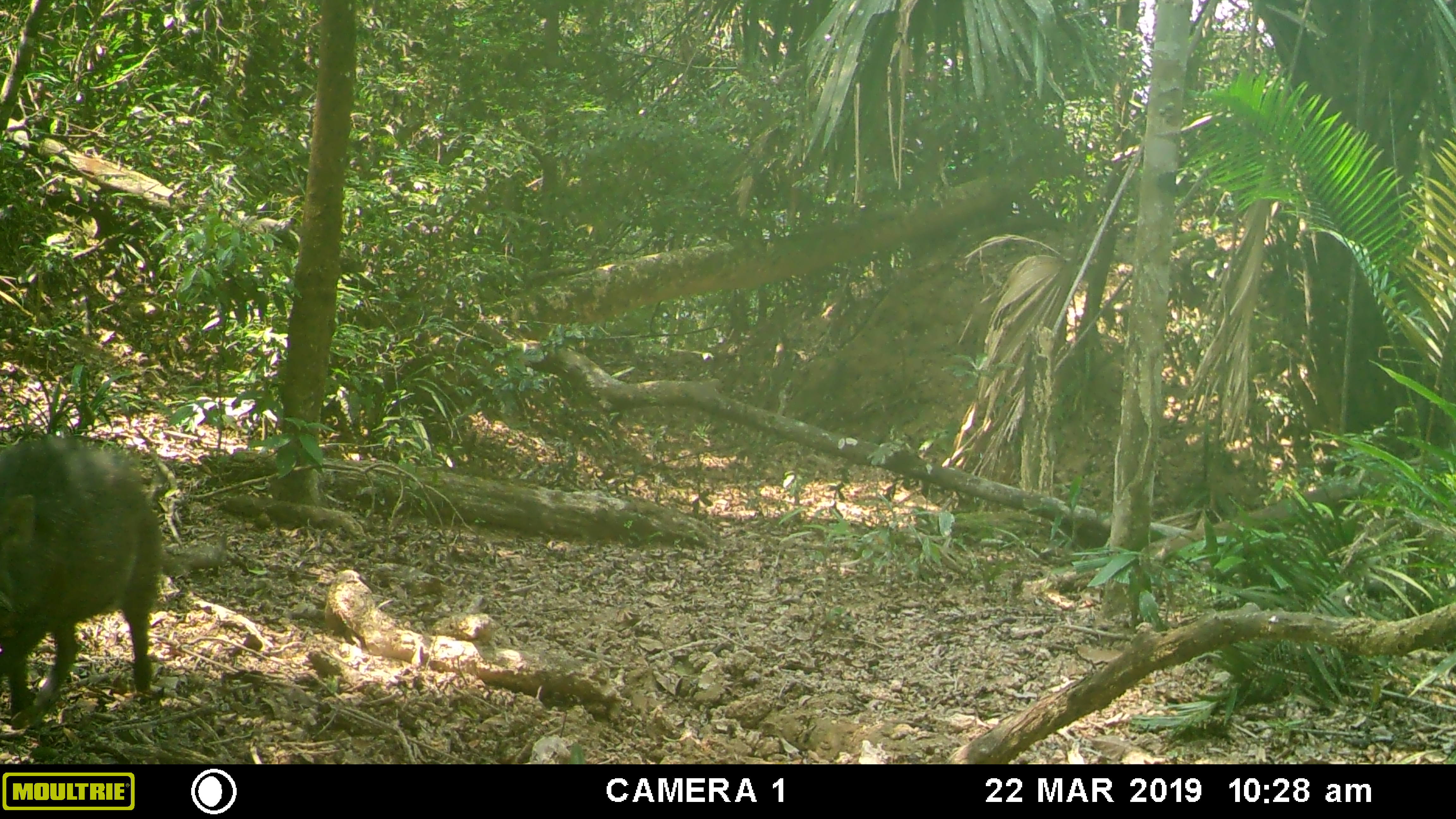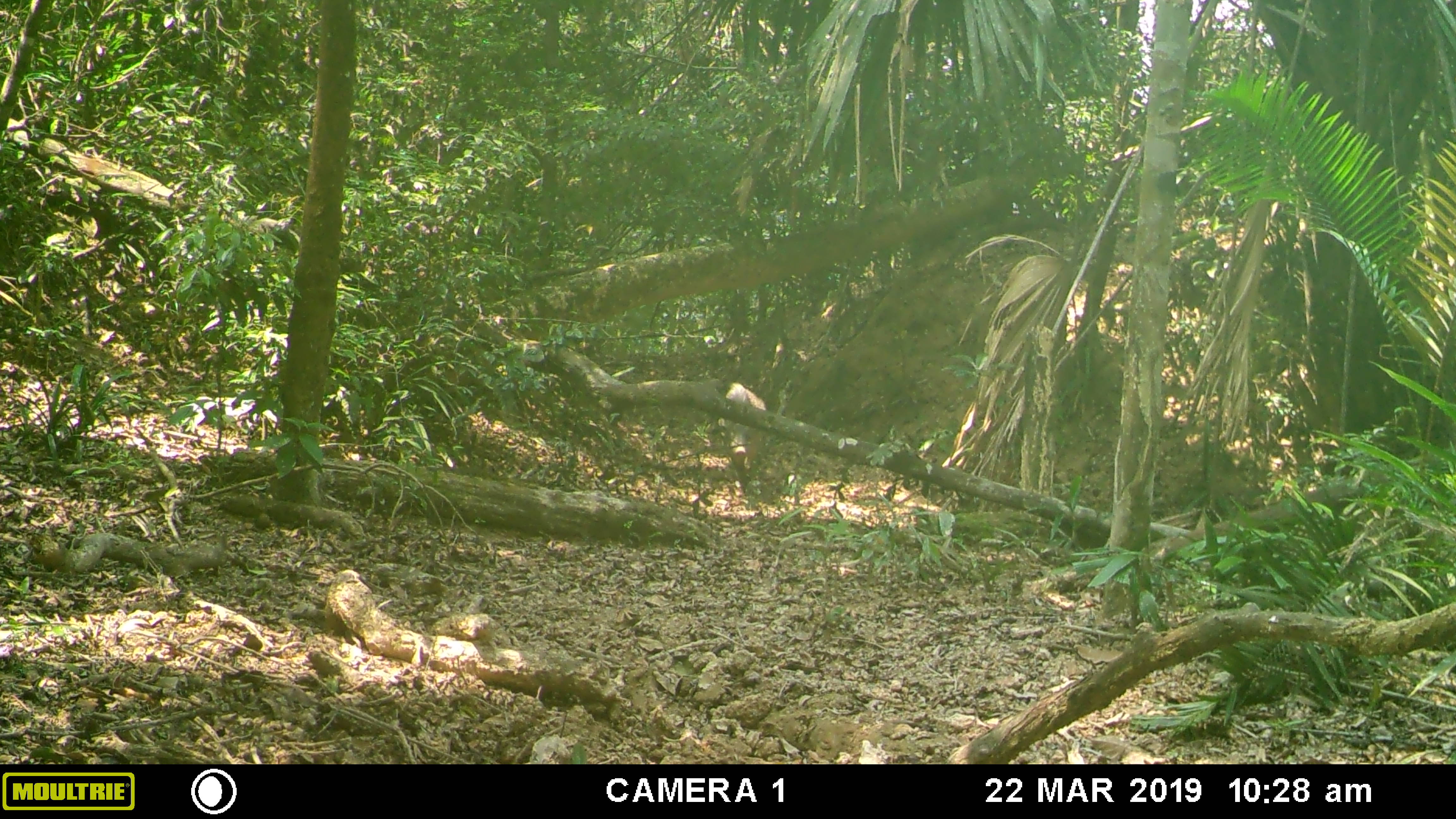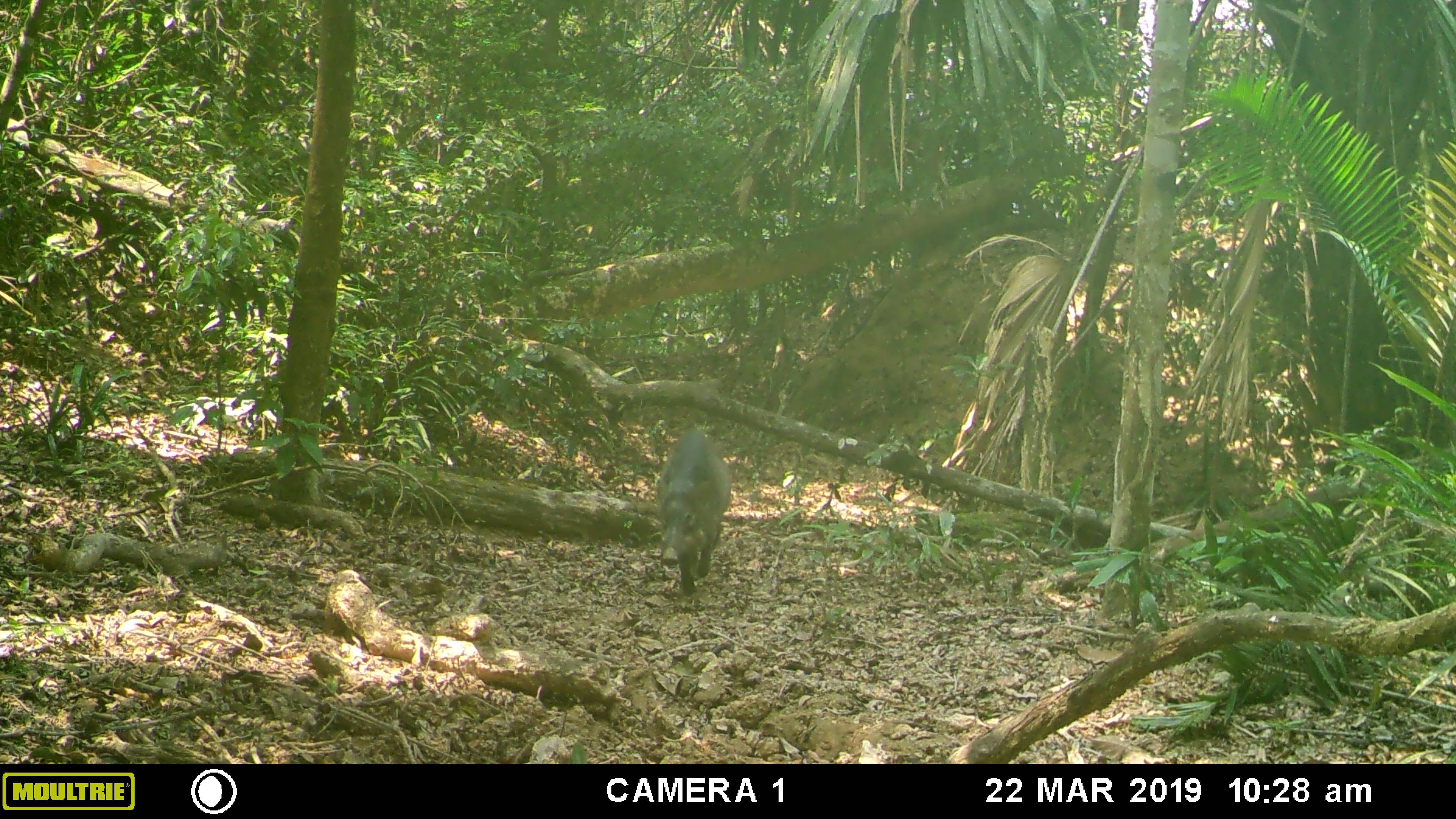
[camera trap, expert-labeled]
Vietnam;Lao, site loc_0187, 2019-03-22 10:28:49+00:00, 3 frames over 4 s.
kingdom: Animalia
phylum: Chordata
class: Mammalia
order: Artiodactyla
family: Suidae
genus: Sus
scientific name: Sus scrofa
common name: eurasian wild pig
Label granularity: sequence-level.